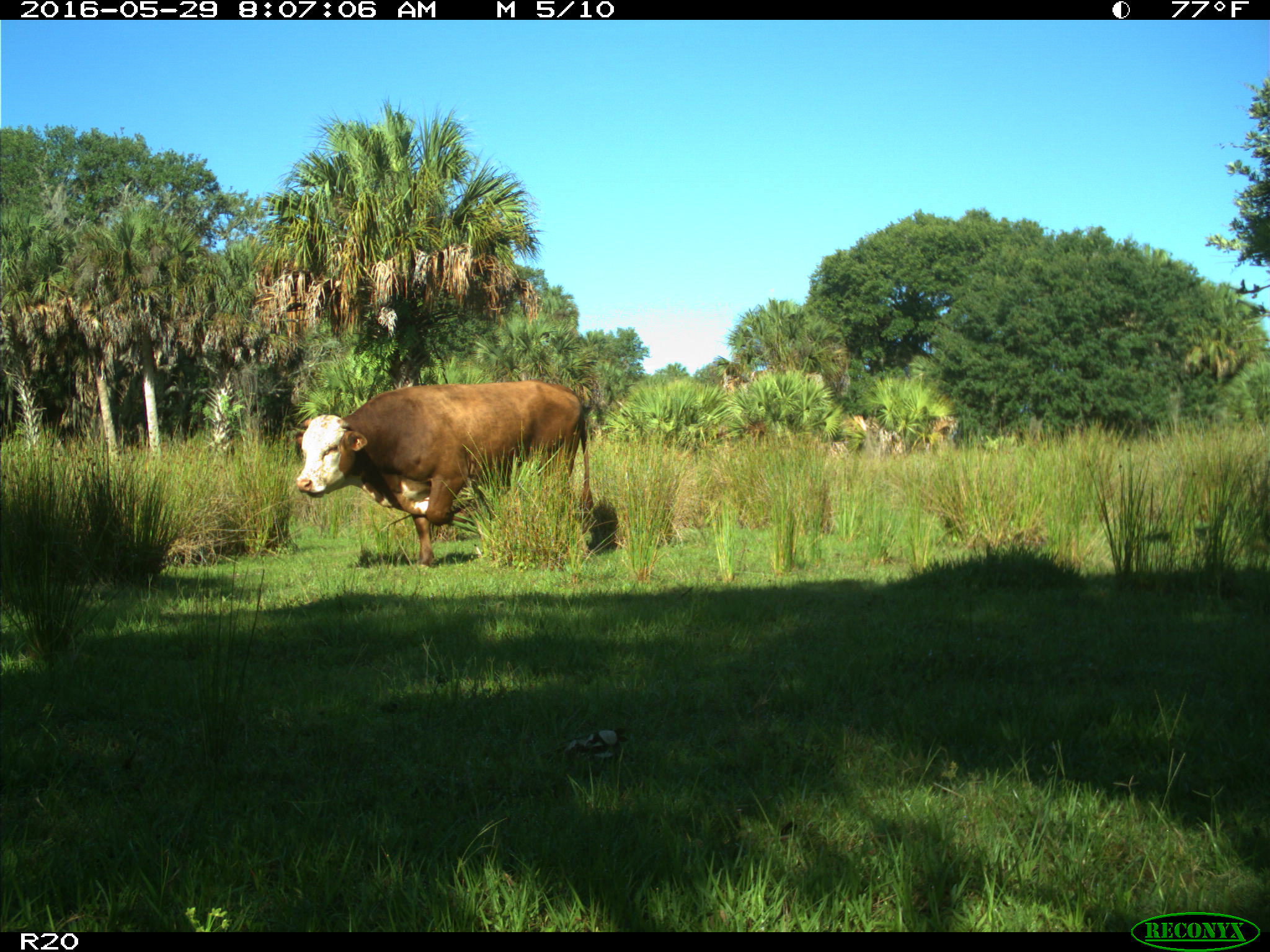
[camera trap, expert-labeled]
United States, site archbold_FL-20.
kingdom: Animalia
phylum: Chordata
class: Mammalia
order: Artiodactyla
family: Bovidae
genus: Bos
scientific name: Bos taurus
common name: domestic cow